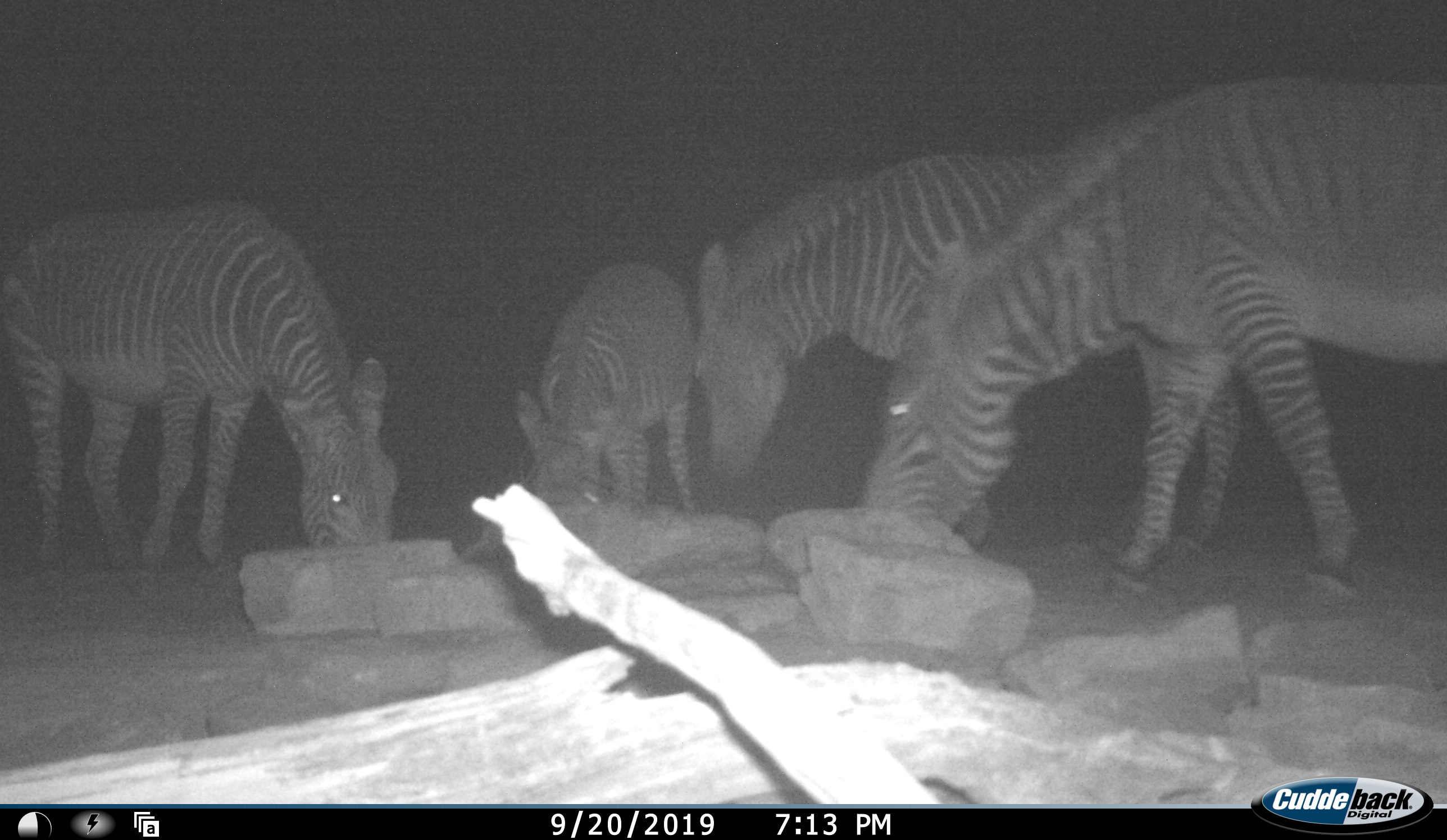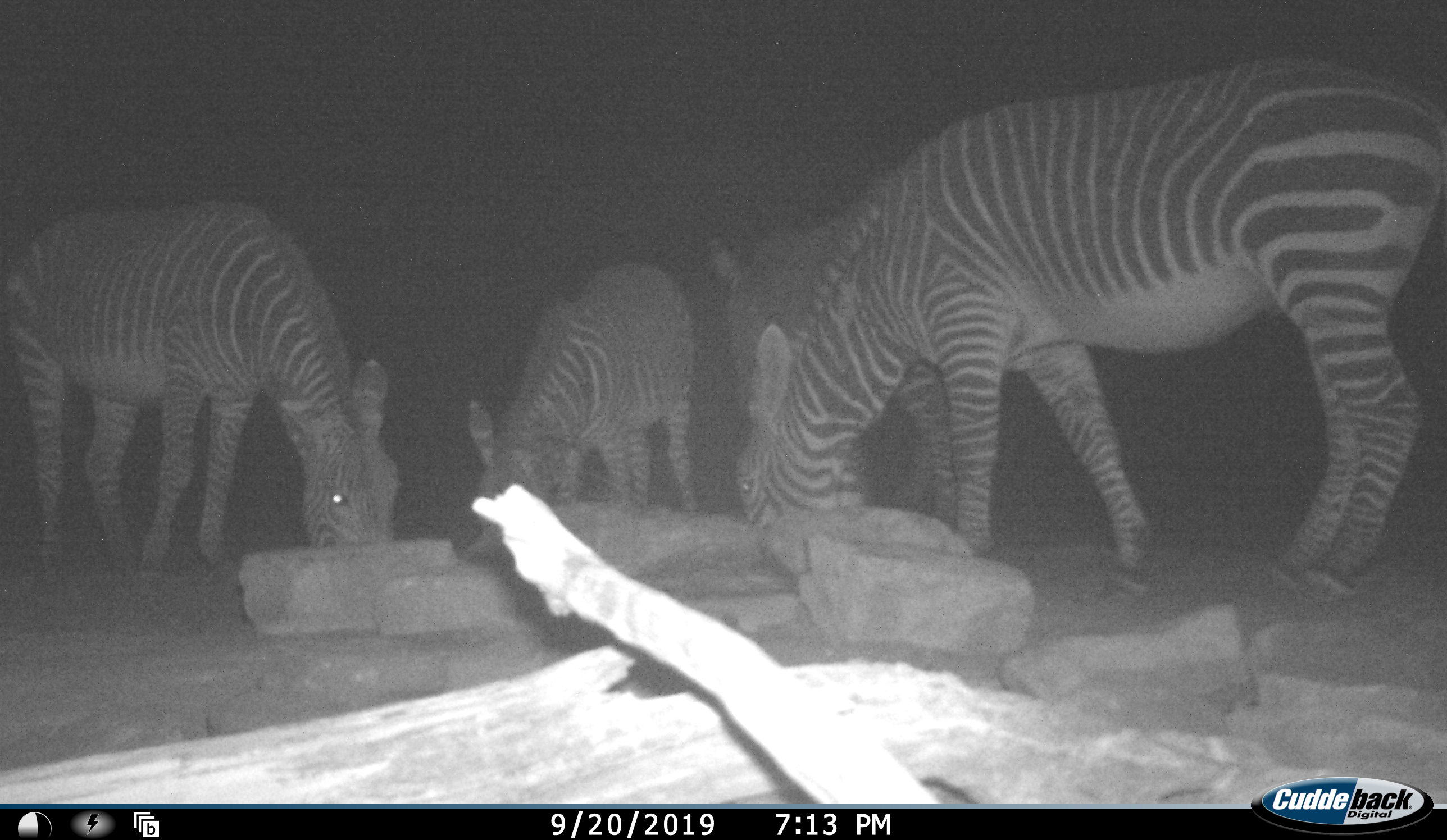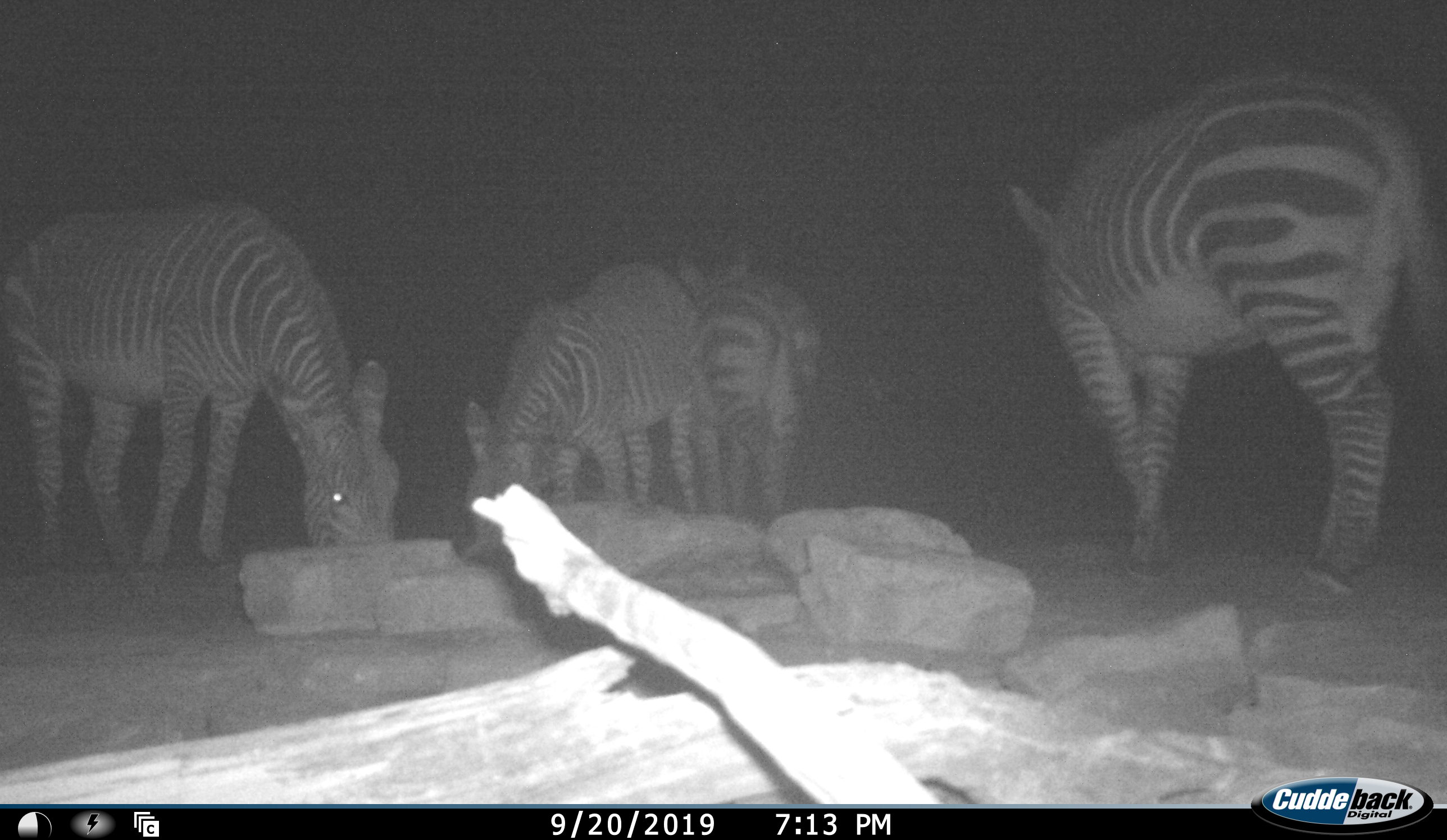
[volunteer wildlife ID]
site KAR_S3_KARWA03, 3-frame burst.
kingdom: Animalia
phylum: Chordata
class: Mammalia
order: Perissodactyla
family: Equidae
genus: Equus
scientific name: Equus zebra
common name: mountain zebra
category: zebramountain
Zebramountain (mountain zebra) (Equus zebra), count 4. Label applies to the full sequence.